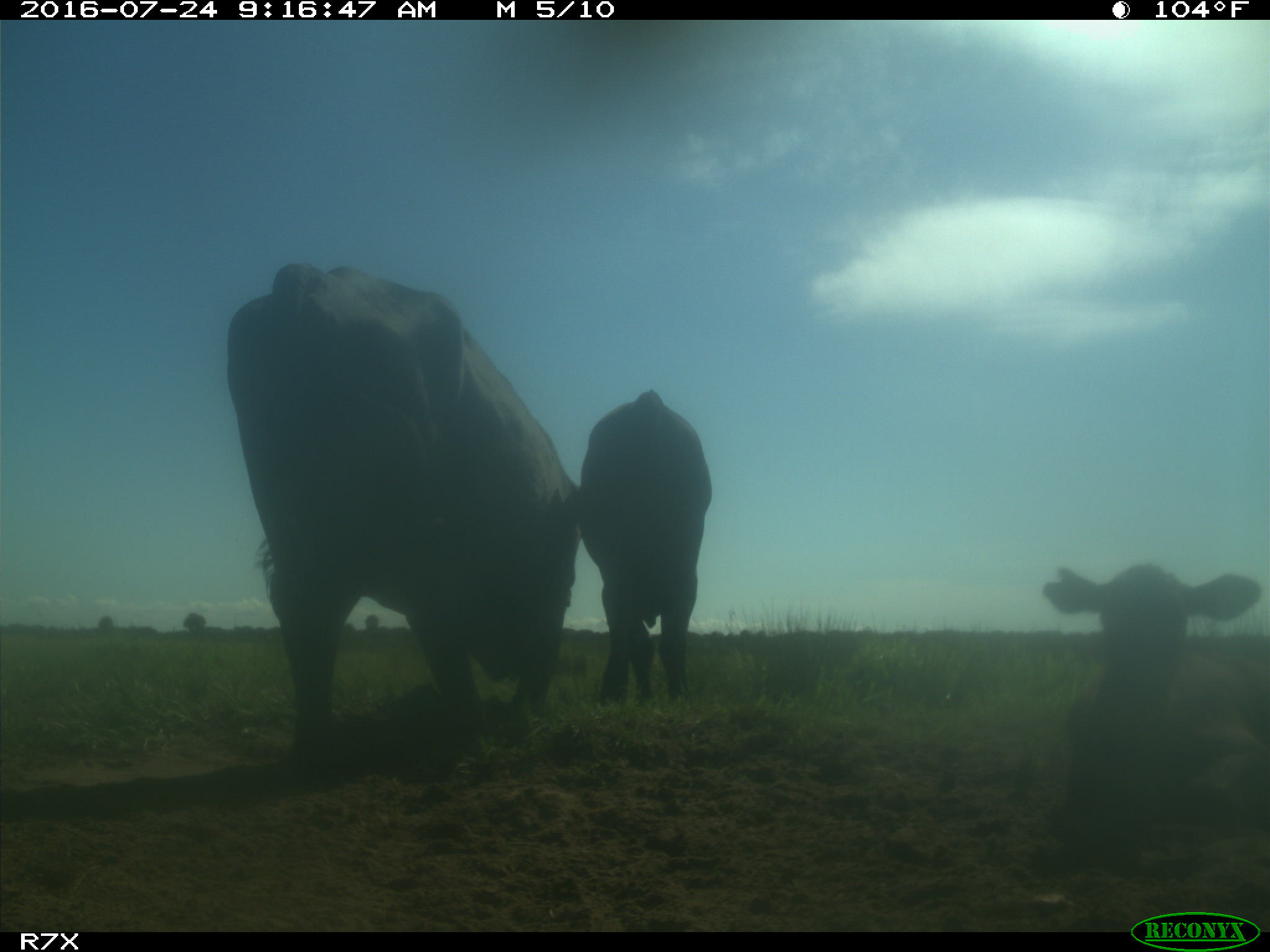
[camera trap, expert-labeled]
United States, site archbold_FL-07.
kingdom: Animalia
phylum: Chordata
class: Mammalia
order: Artiodactyla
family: Bovidae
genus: Bos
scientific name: Bos taurus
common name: domestic cow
Bos taurus (domestic cow).